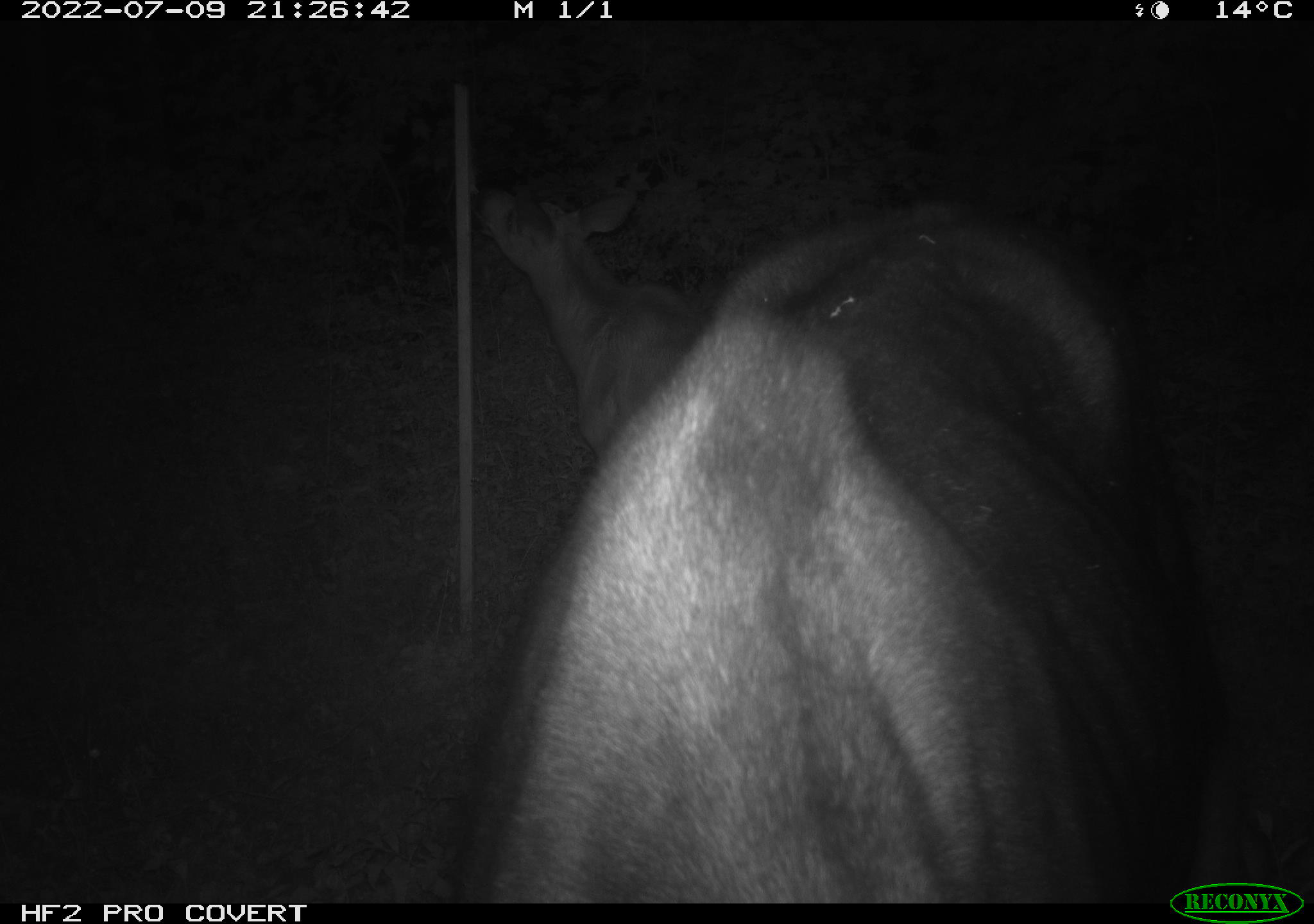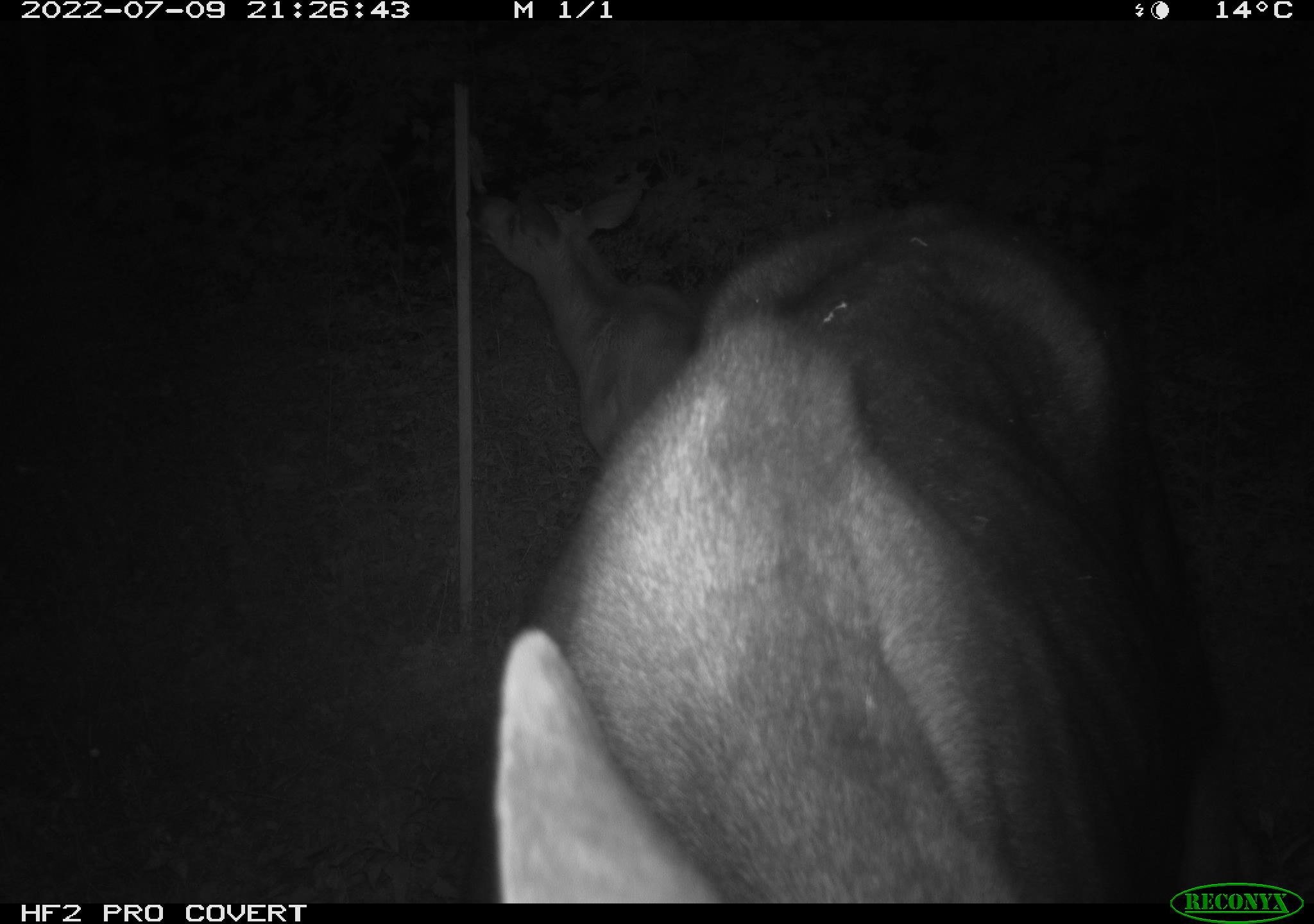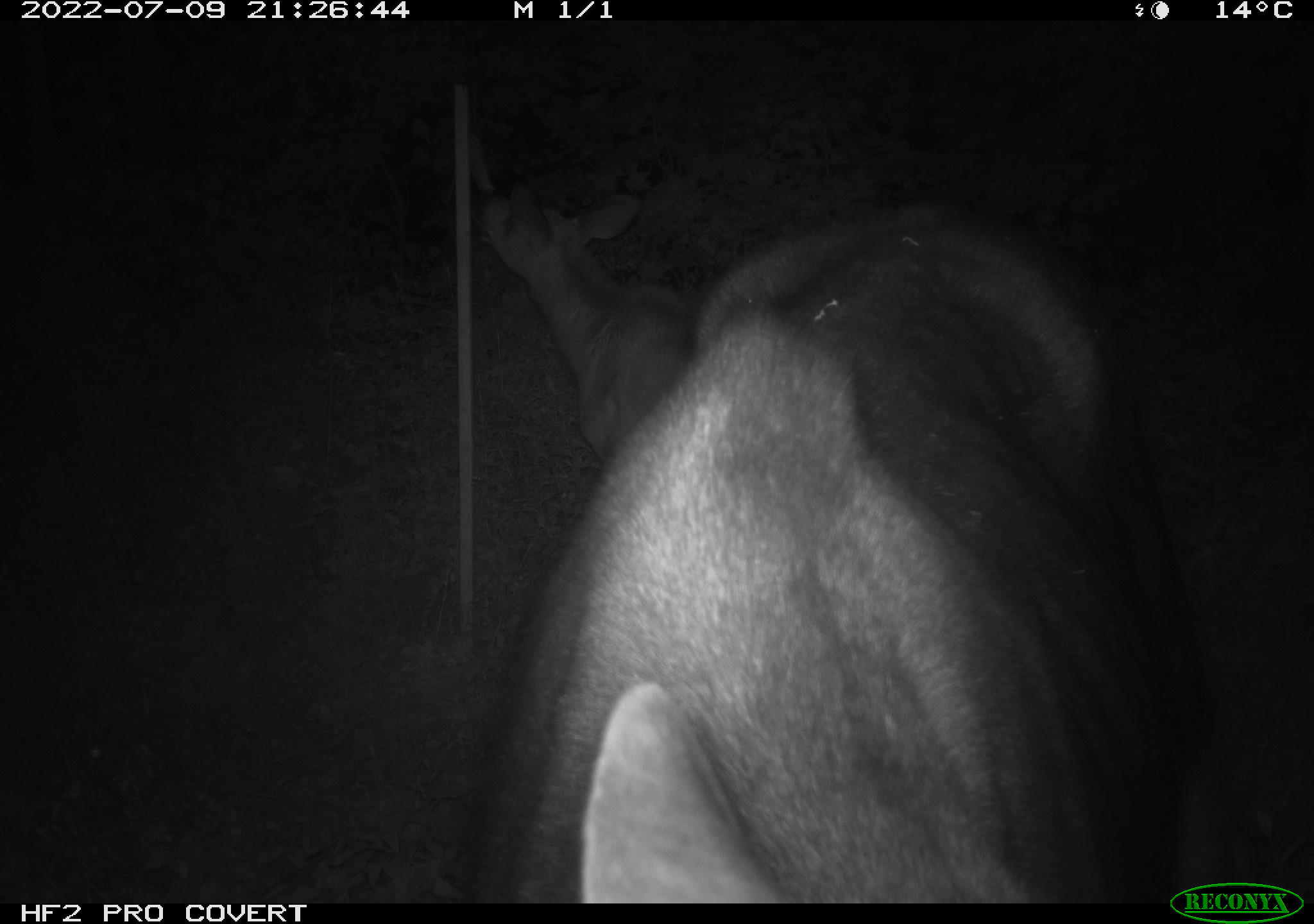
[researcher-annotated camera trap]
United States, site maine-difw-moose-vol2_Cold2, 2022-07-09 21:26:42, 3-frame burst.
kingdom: Animalia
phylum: Chordata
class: Mammalia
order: Artiodactyla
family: Cervidae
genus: Alces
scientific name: Alces alces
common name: moose